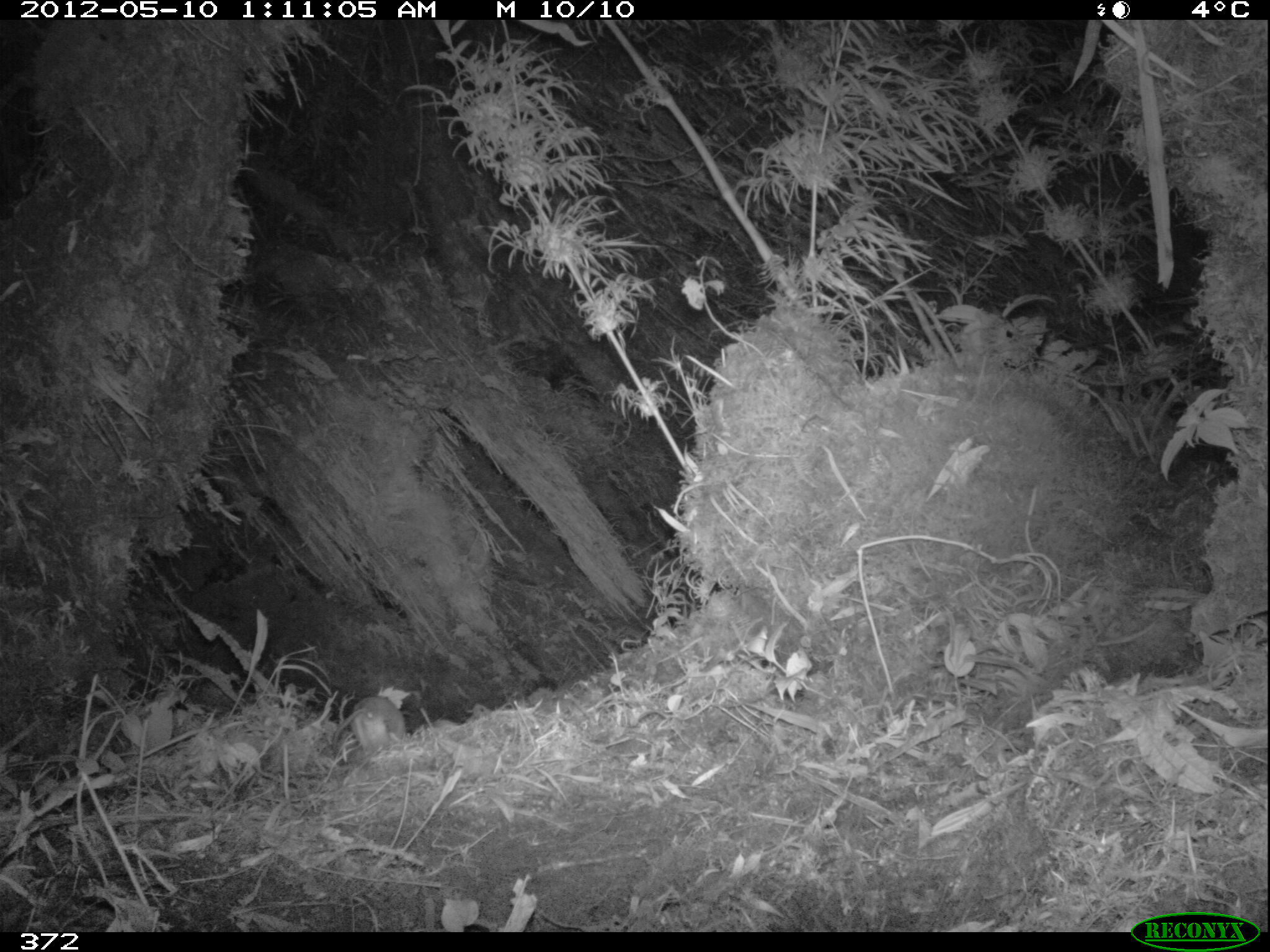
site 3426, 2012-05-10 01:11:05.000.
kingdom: Animalia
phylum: Chordata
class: Mammalia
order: Rodentia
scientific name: Rodentia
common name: rodents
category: unknown rodent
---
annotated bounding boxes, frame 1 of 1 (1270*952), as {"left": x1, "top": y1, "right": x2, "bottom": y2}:
unknown rodent: {"left": 330, "top": 687, "right": 406, "bottom": 762}